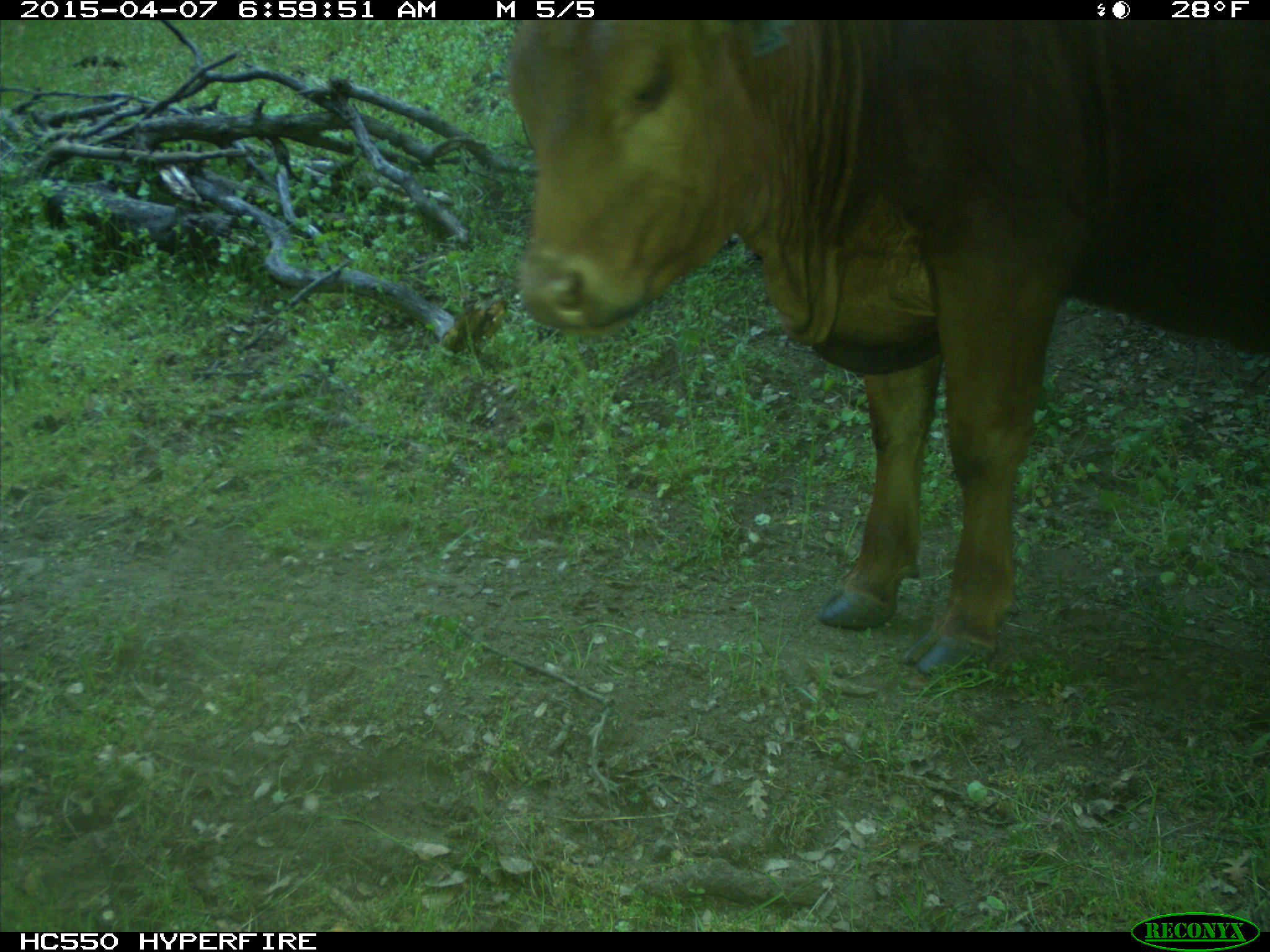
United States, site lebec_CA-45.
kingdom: Animalia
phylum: Chordata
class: Mammalia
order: Artiodactyla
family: Bovidae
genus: Bos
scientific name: Bos taurus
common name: domestic cow